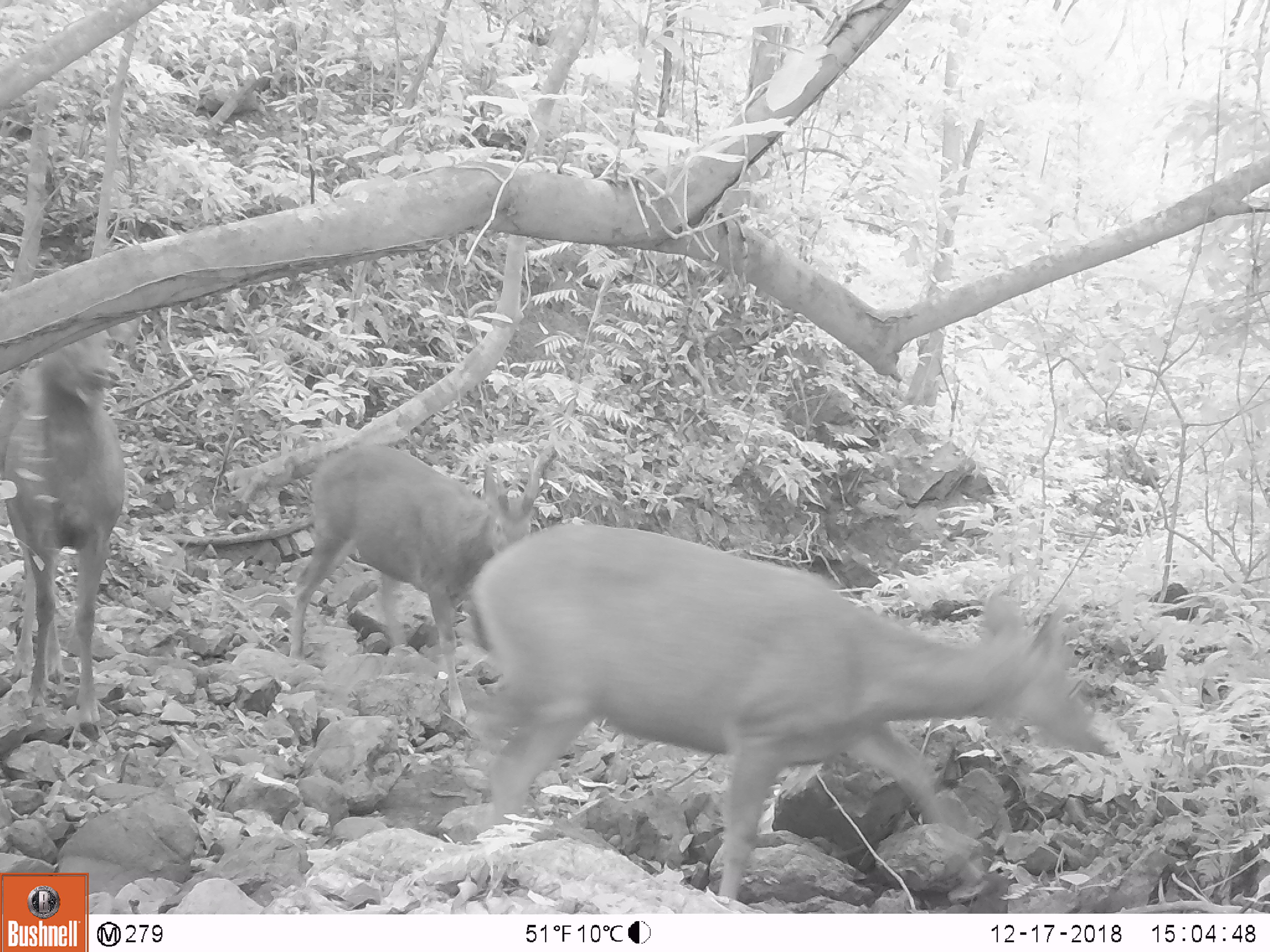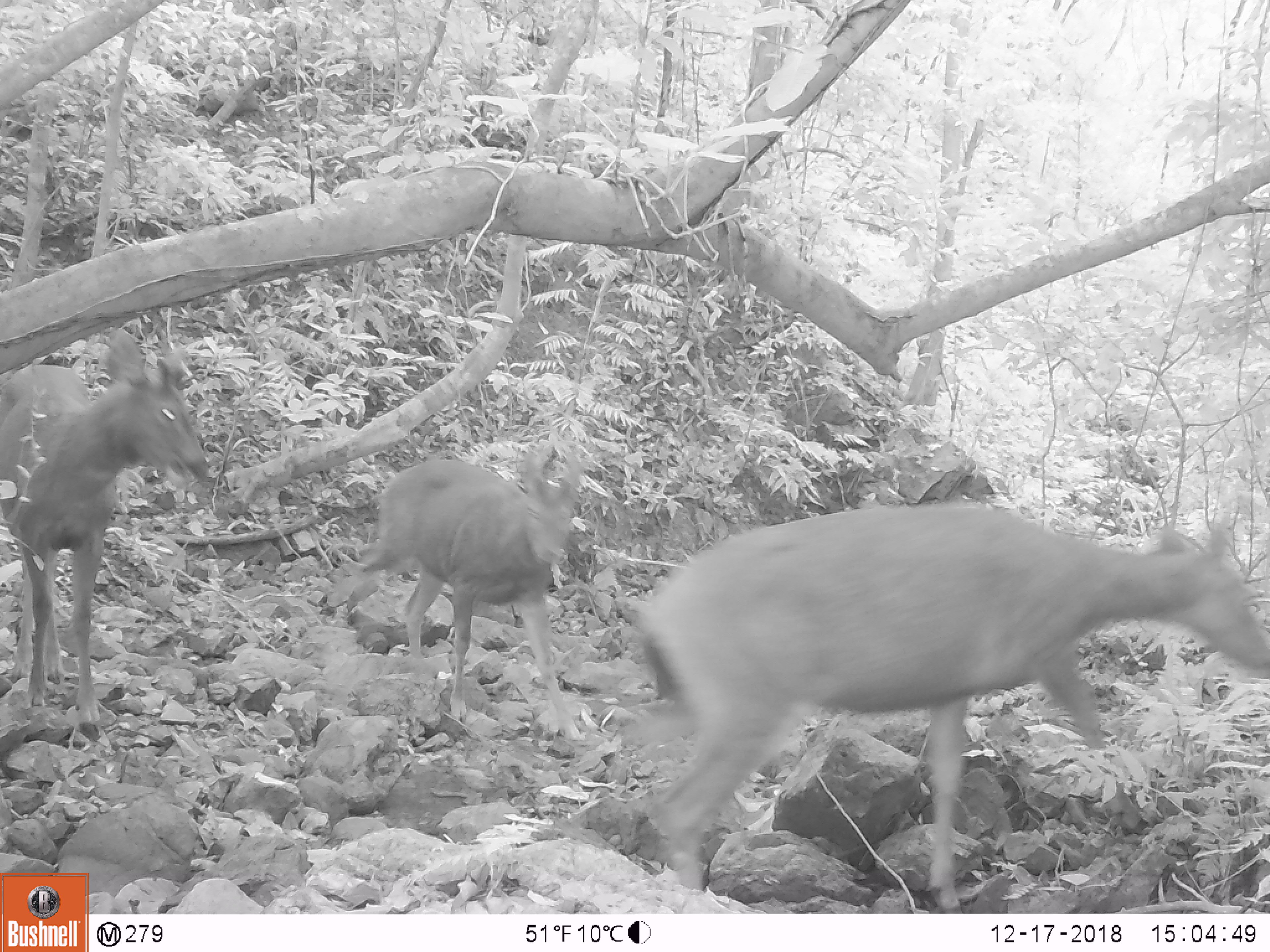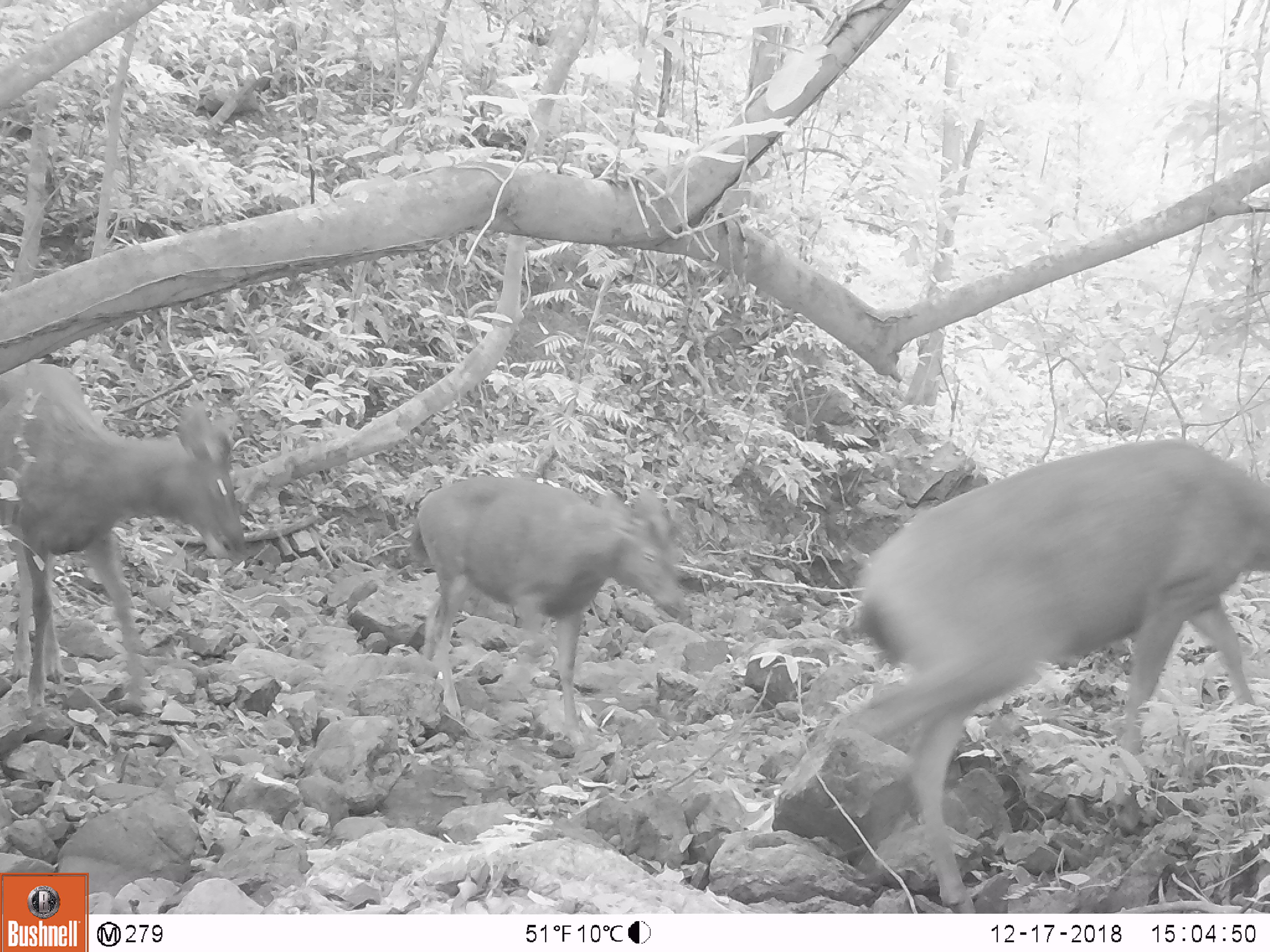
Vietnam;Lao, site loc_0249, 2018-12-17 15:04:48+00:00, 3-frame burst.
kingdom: Animalia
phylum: Chordata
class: Mammalia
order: Artiodactyla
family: Cervidae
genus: Rusa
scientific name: Rusa unicolor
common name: sambar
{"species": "sambar (Rusa unicolor)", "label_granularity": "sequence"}